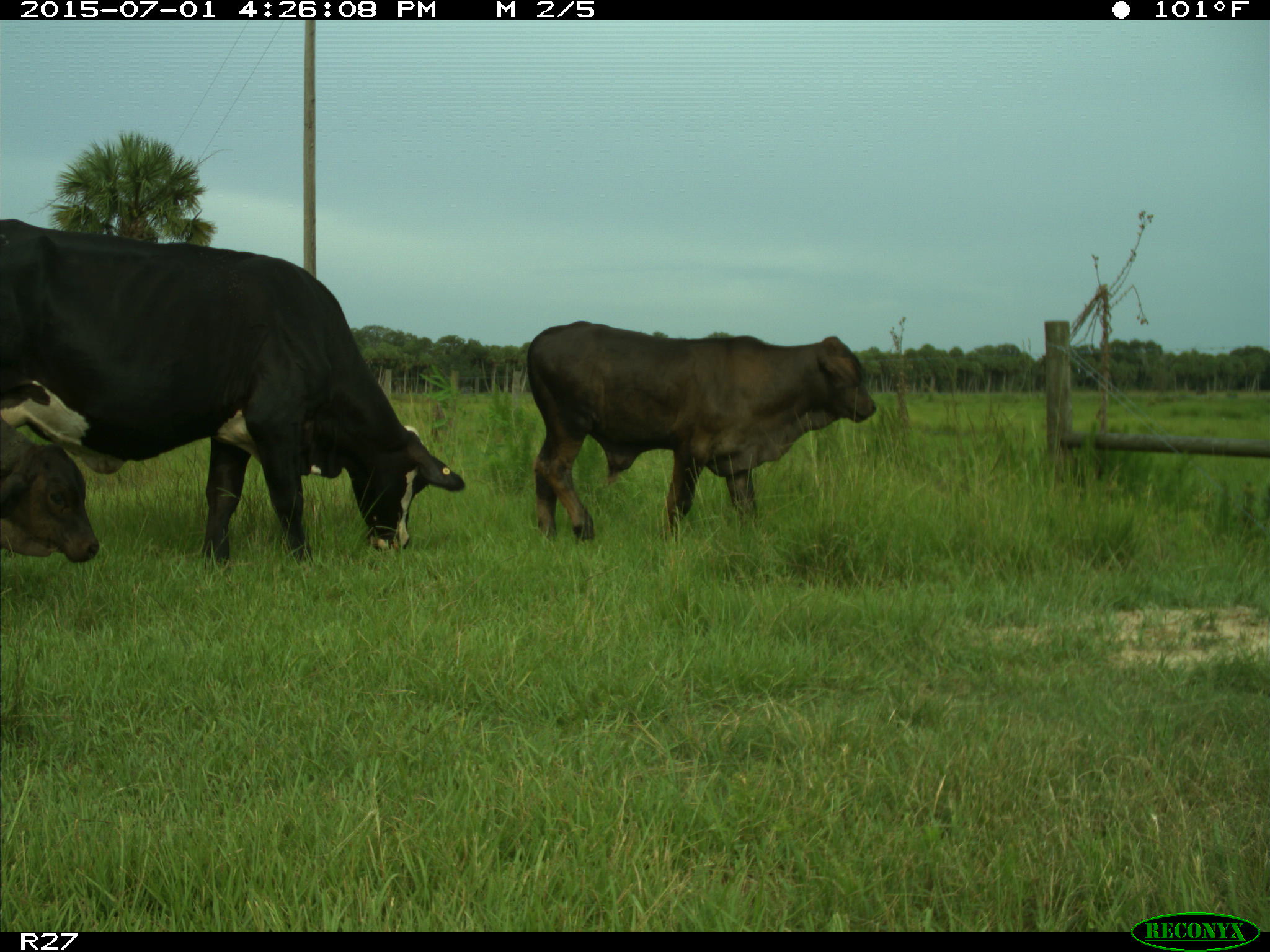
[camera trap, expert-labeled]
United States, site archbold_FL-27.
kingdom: Animalia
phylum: Chordata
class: Mammalia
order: Artiodactyla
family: Bovidae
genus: Bos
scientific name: Bos taurus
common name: domestic cow